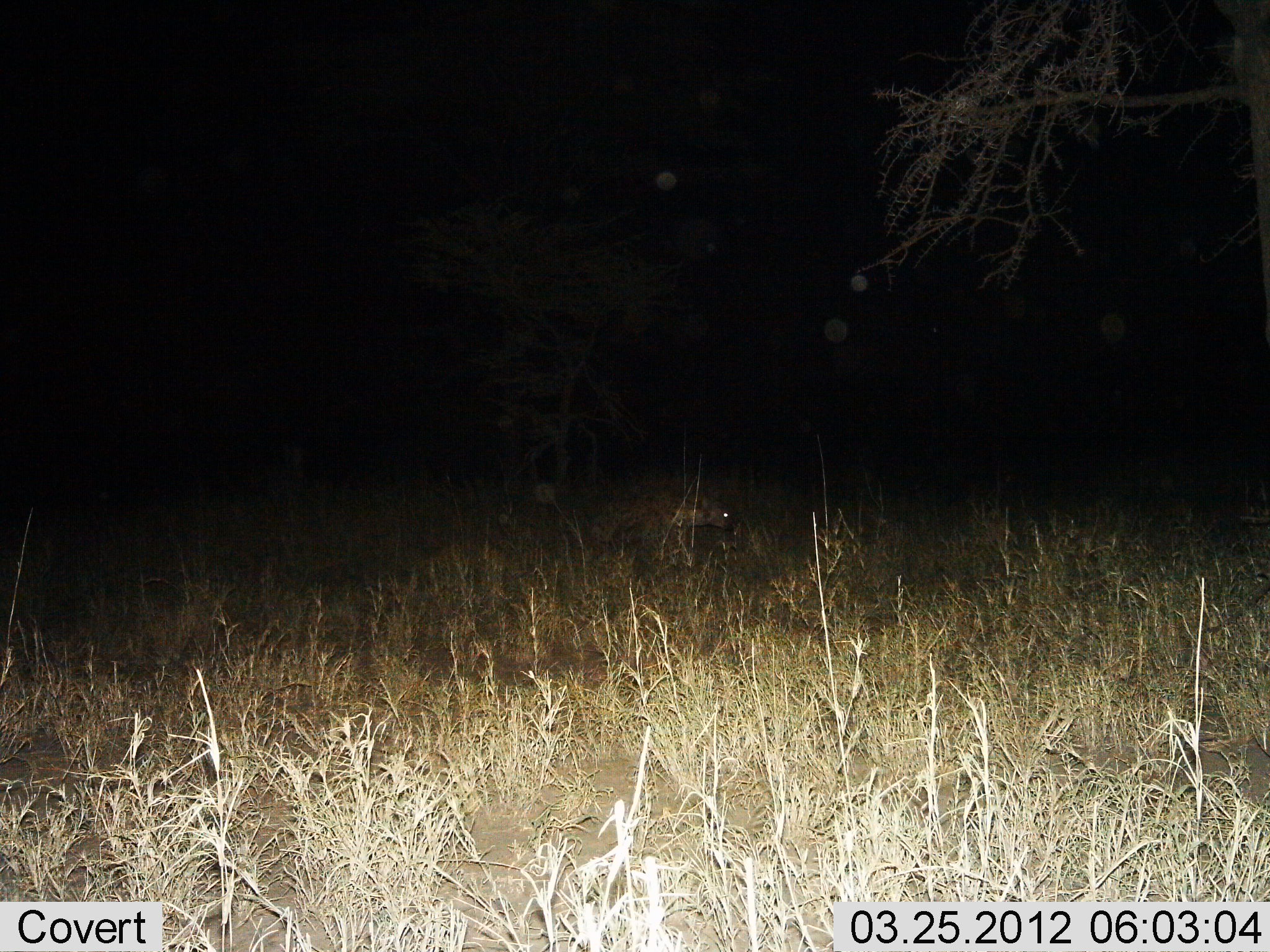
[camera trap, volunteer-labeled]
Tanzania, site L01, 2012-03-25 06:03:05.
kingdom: Animalia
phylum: Chordata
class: Mammalia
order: Carnivora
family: Hyaenidae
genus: Crocuta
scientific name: Crocuta crocuta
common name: spotted hyena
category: hyenaspotted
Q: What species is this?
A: Hyenaspotted (spotted hyena) (Crocuta crocuta).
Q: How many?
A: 1.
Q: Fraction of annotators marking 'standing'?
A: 36%.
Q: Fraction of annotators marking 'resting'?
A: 0%.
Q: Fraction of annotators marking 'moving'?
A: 64%.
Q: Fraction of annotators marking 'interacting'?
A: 0%.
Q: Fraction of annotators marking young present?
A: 0%.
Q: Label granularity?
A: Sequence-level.